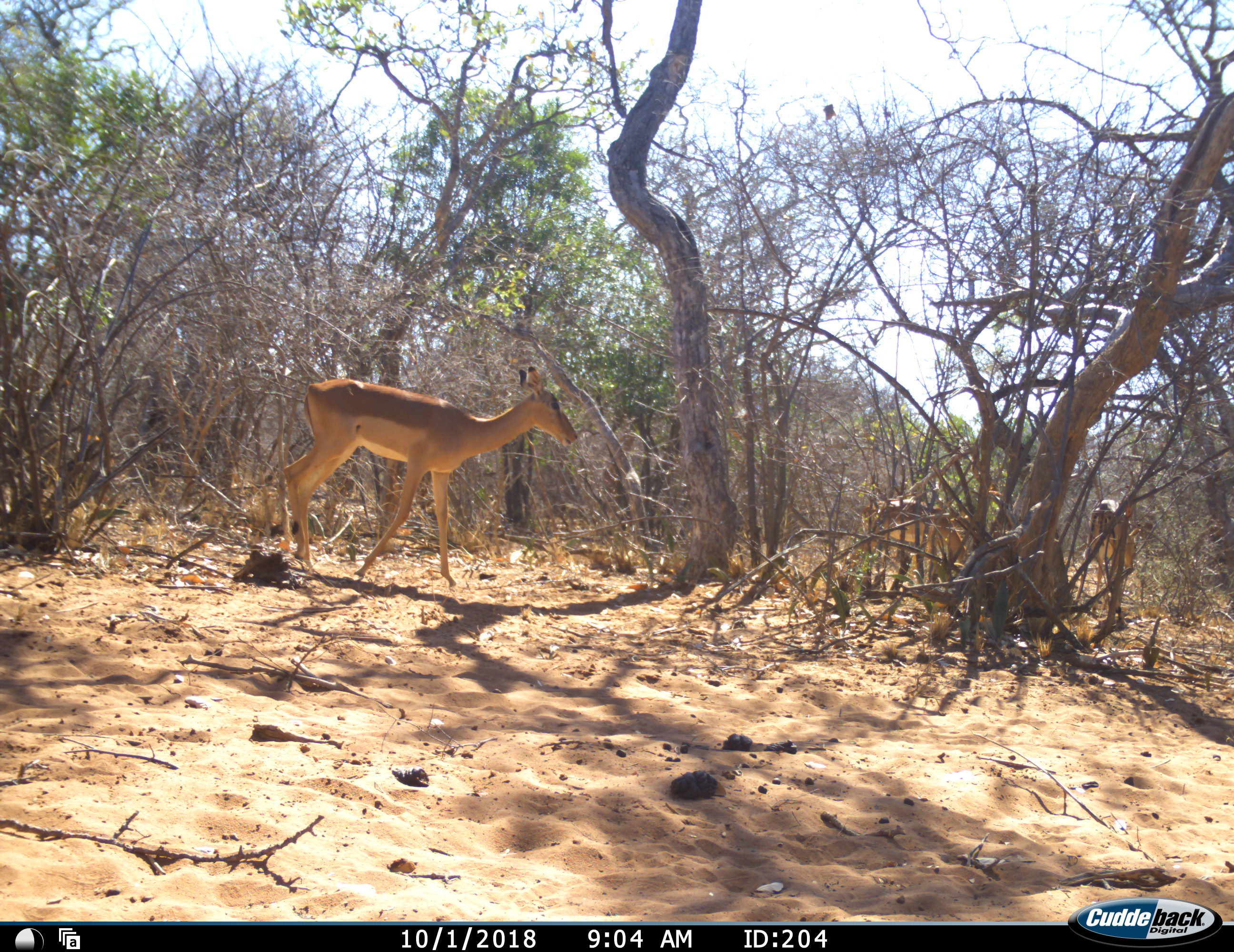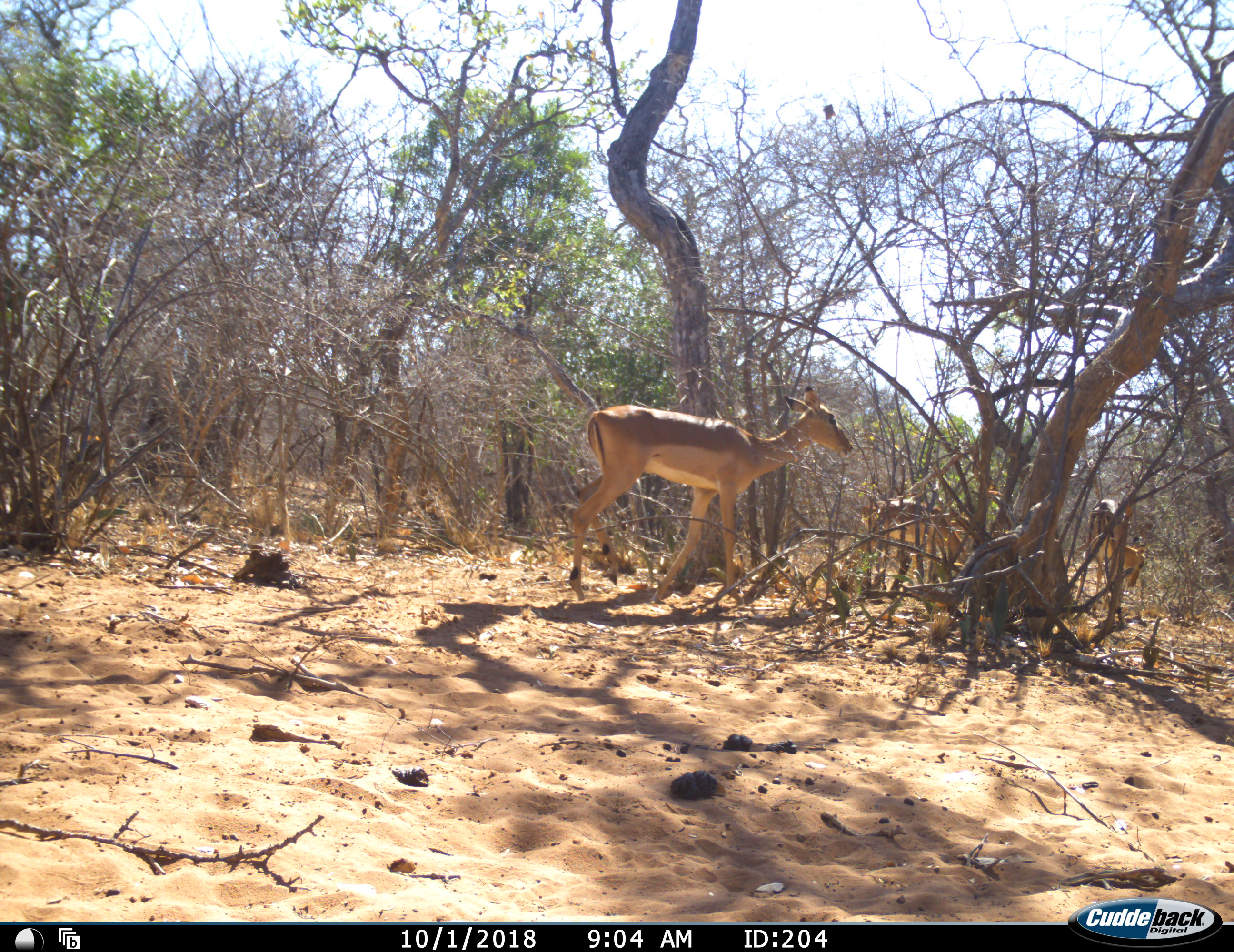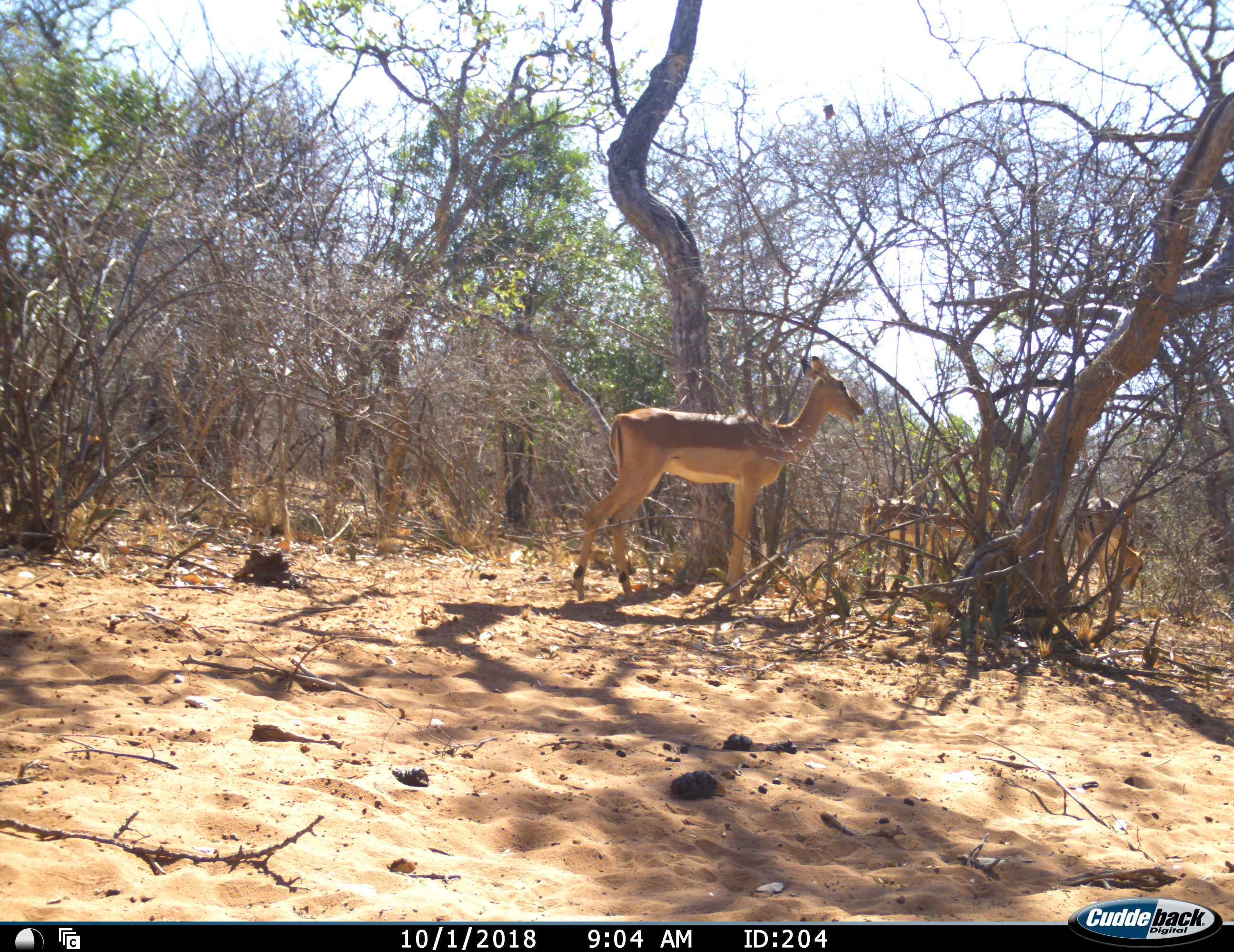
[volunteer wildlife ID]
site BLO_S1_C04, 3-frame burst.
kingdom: Animalia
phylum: Chordata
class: Mammalia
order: Artiodactyla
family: Bovidae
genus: Aepyceros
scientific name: Aepyceros melampus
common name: impala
Impala (Aepyceros melampus), count 3. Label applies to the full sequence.